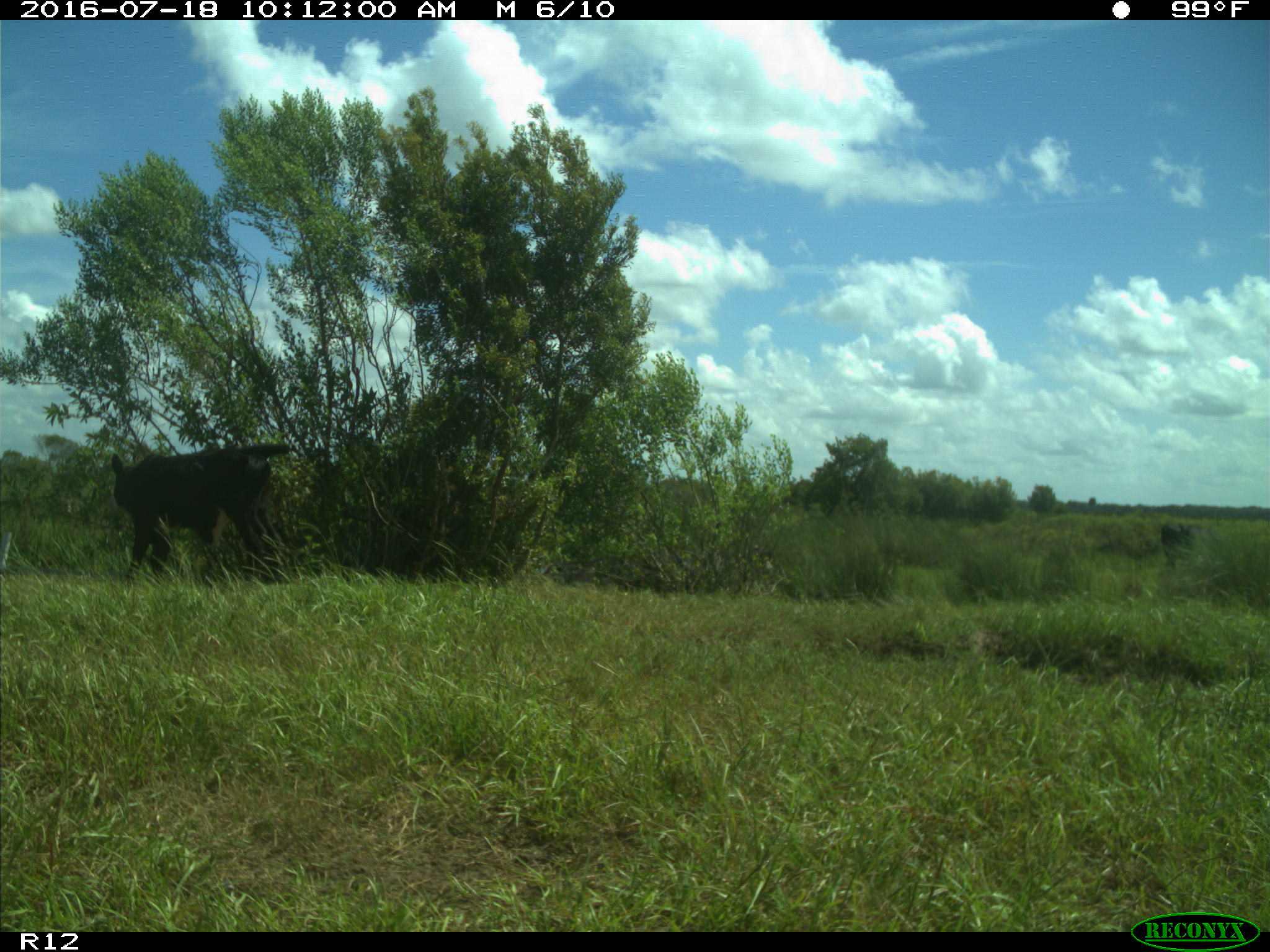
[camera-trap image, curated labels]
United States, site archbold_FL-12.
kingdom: Animalia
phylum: Chordata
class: Mammalia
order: Artiodactyla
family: Bovidae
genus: Bos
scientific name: Bos taurus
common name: domestic cow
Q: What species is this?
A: Bos taurus (domestic cow).